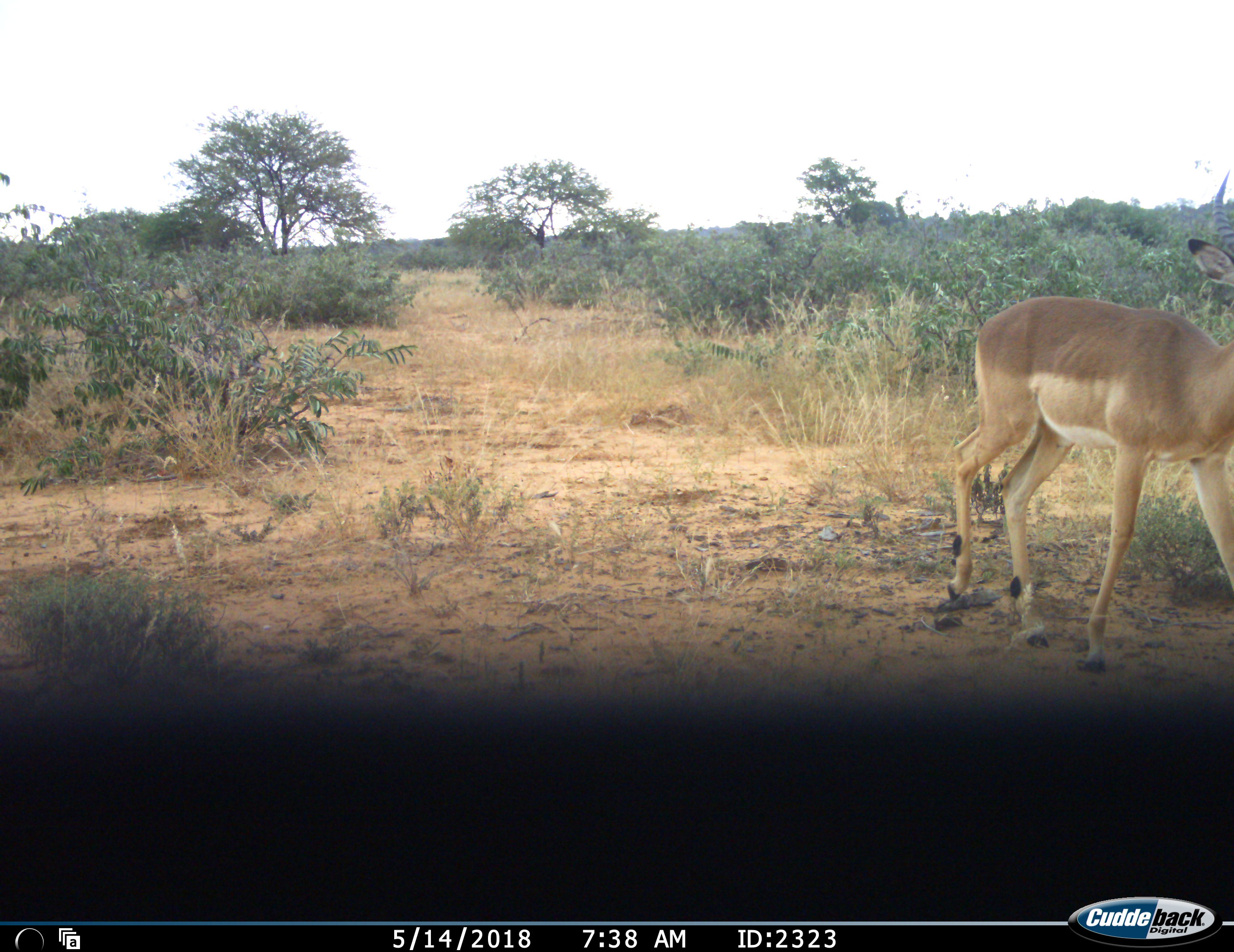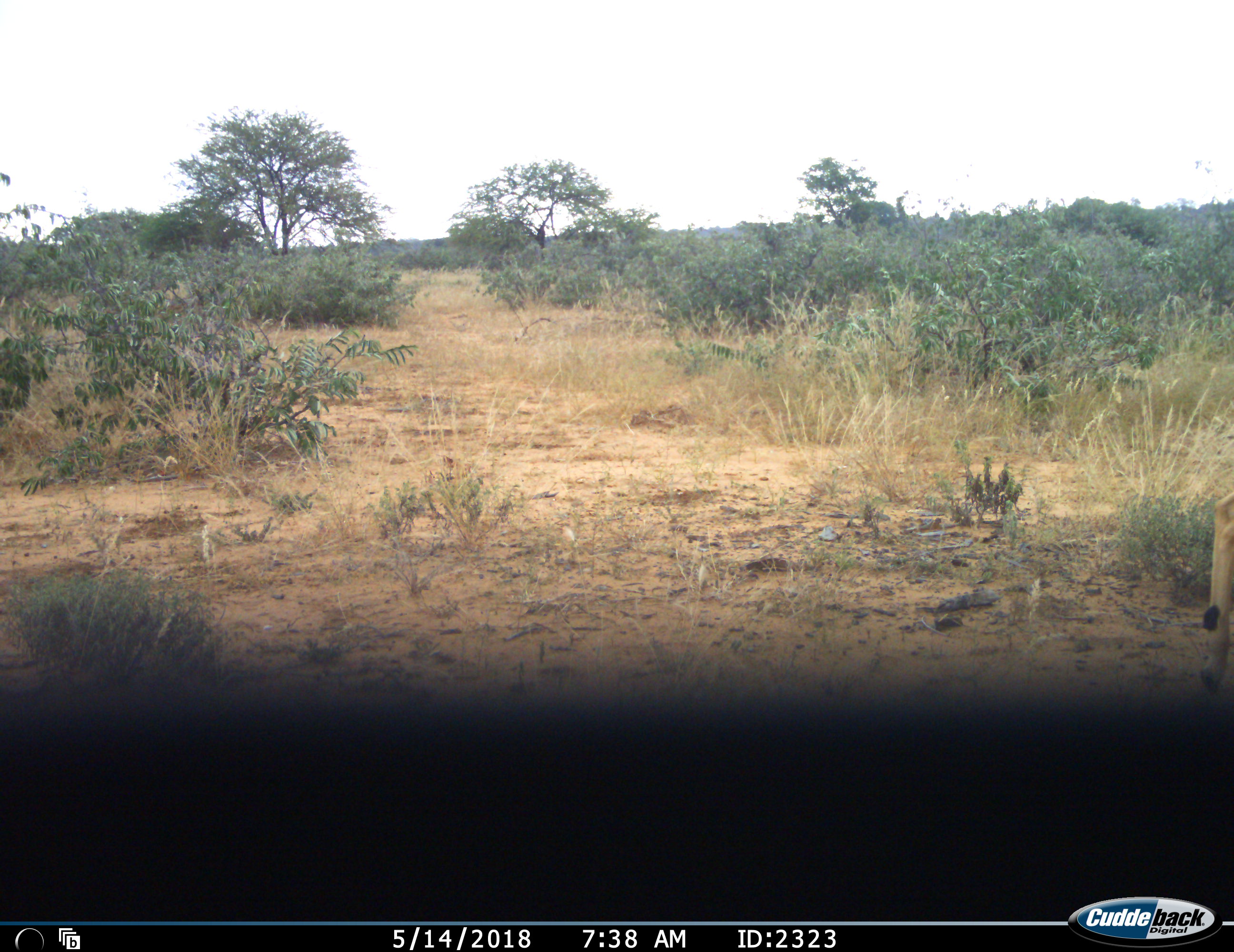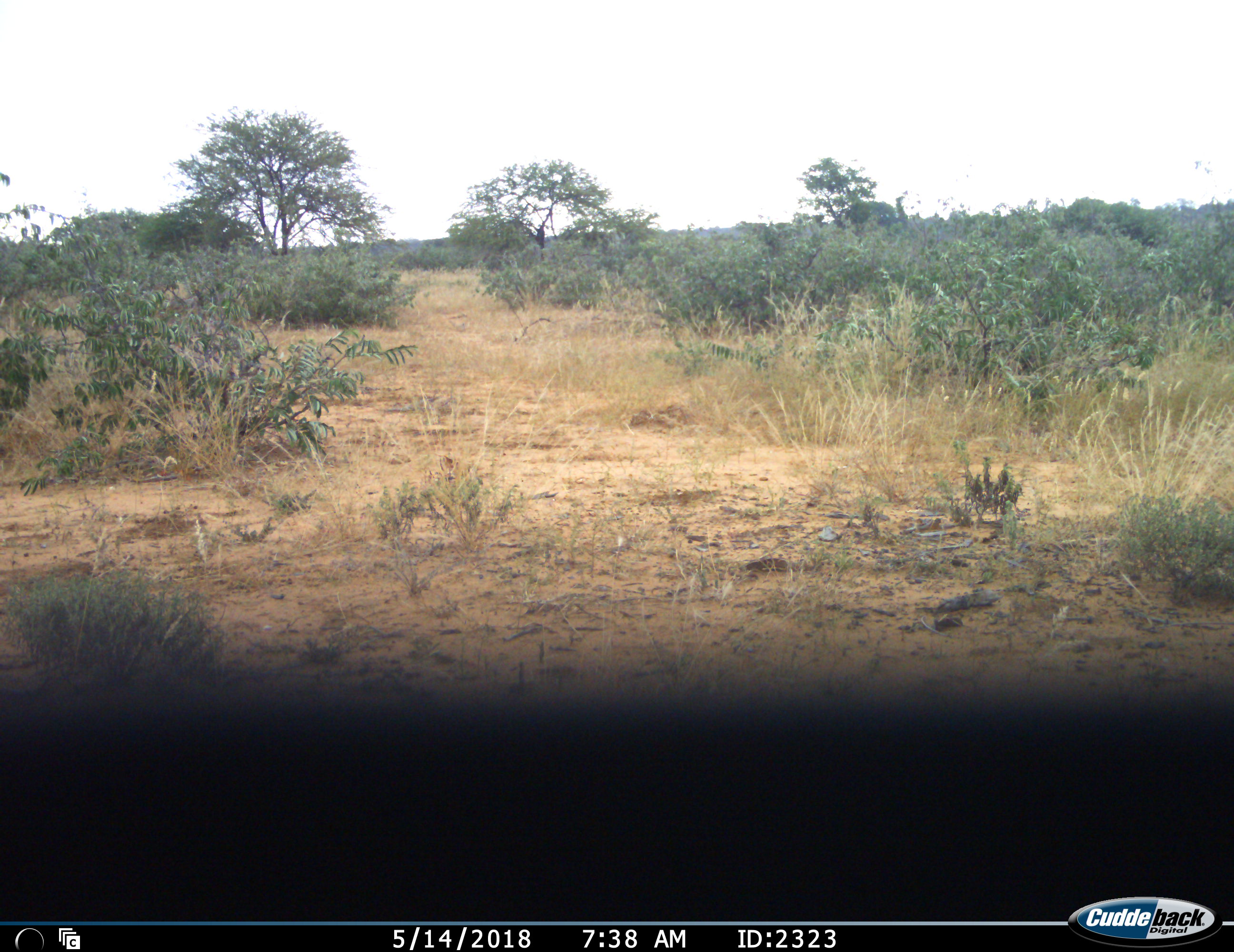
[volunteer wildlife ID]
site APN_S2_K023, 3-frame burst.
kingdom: Animalia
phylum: Chordata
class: Mammalia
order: Artiodactyla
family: Bovidae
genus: Aepyceros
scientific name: Aepyceros melampus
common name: impala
Impala (Aepyceros melampus), count 1. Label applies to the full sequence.